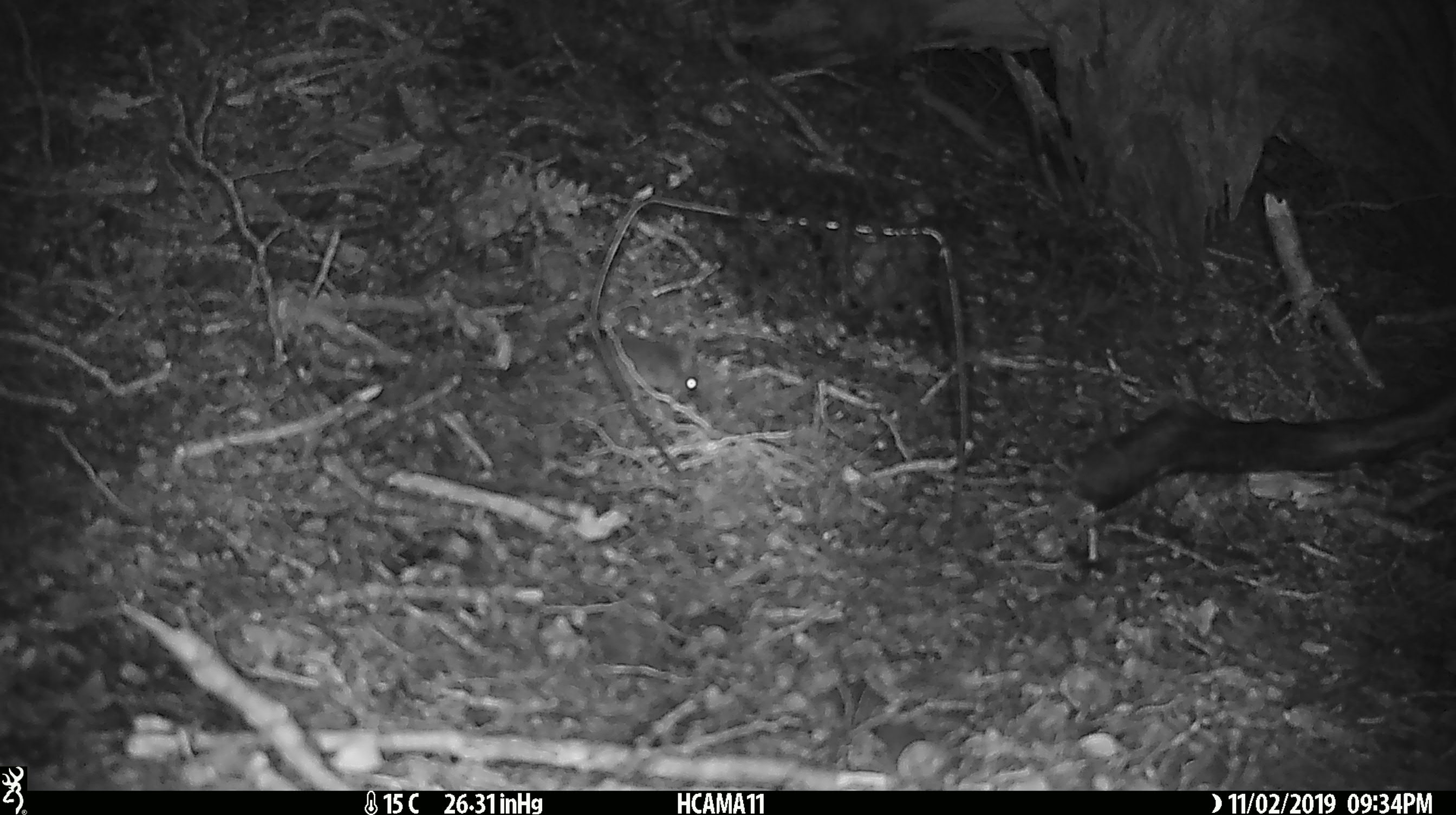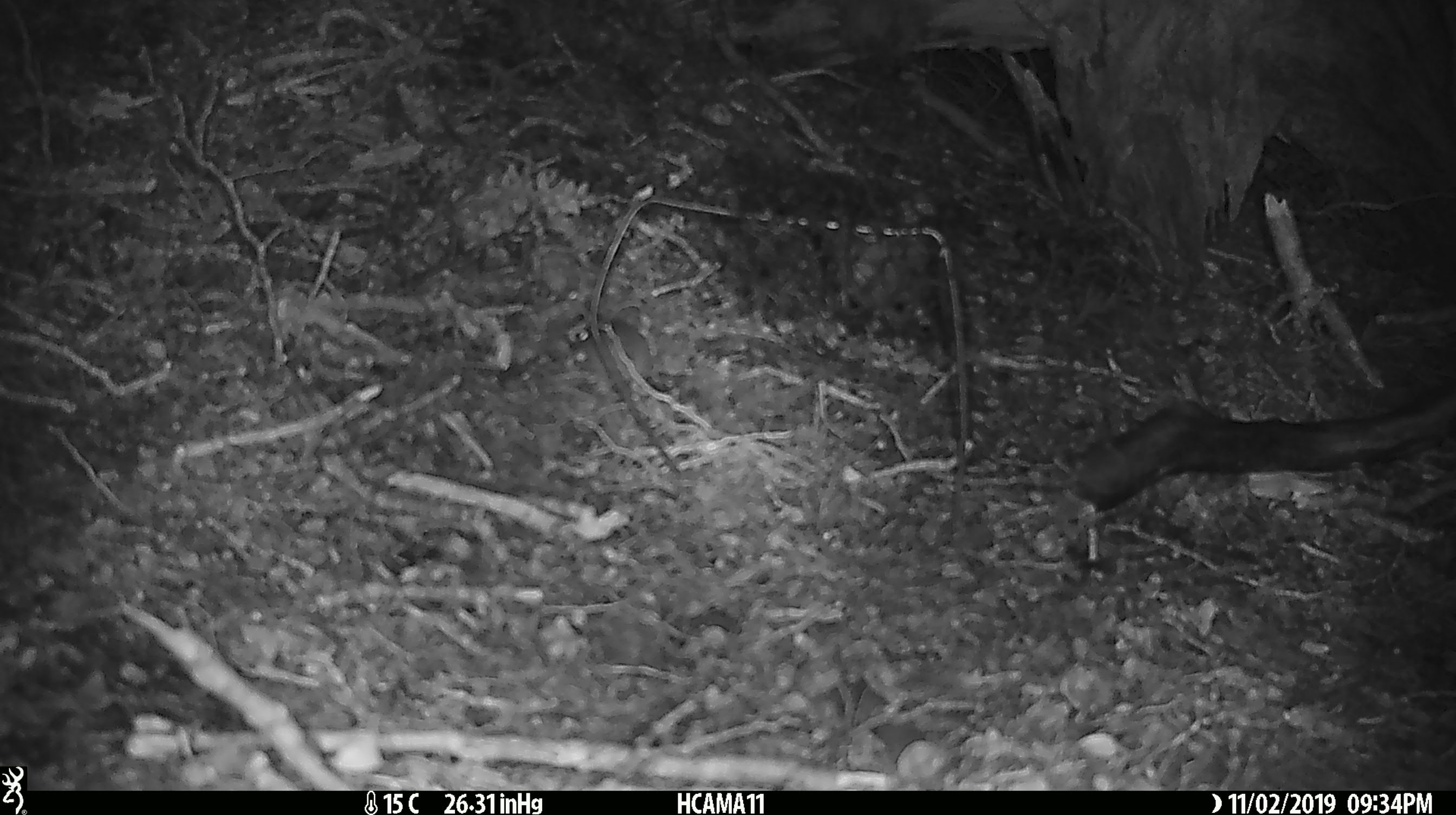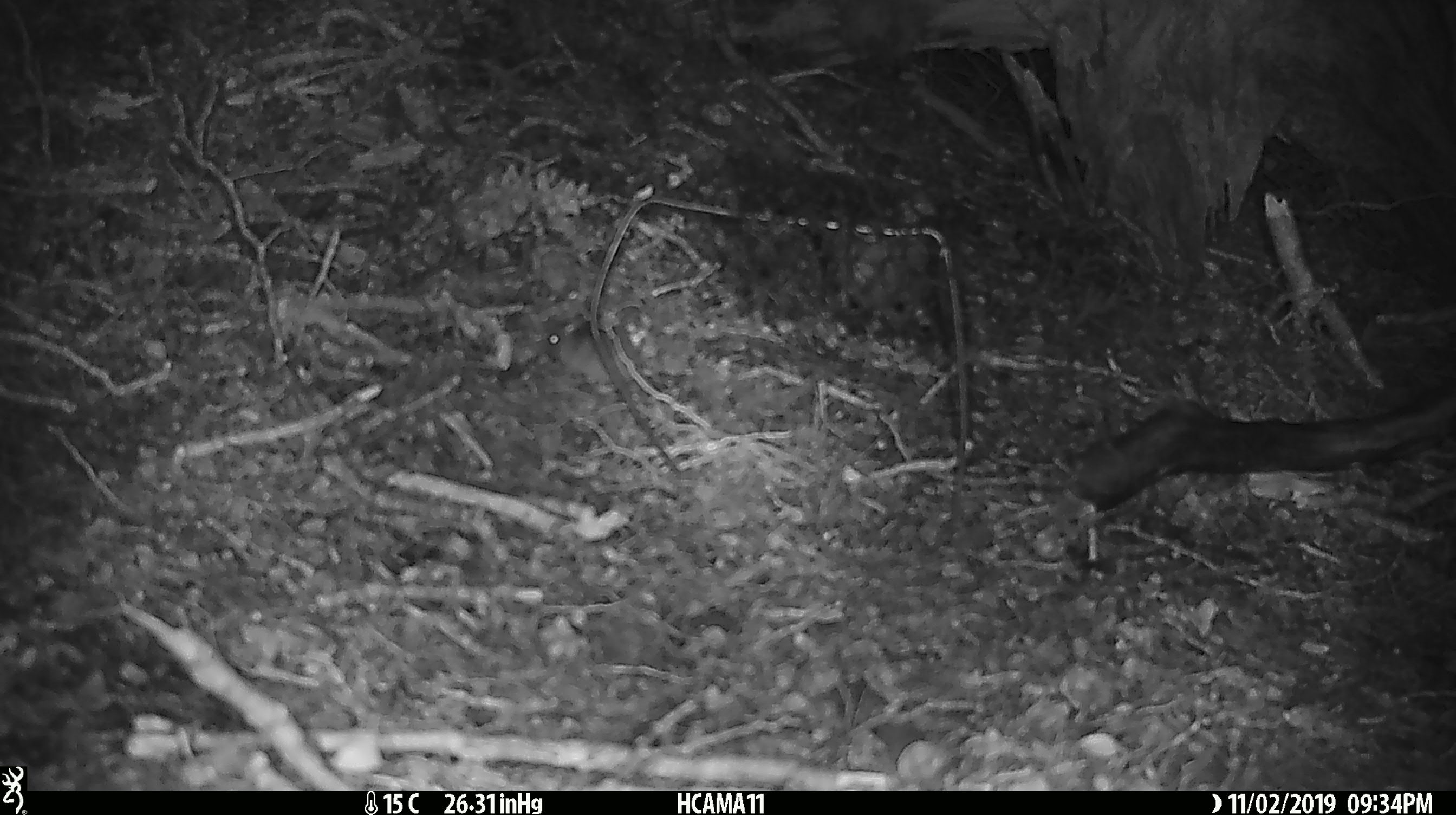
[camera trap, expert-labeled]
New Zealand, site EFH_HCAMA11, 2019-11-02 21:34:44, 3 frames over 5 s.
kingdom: Animalia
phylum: Chordata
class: Mammalia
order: Rodentia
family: Muridae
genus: Mus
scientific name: Mus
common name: mouse